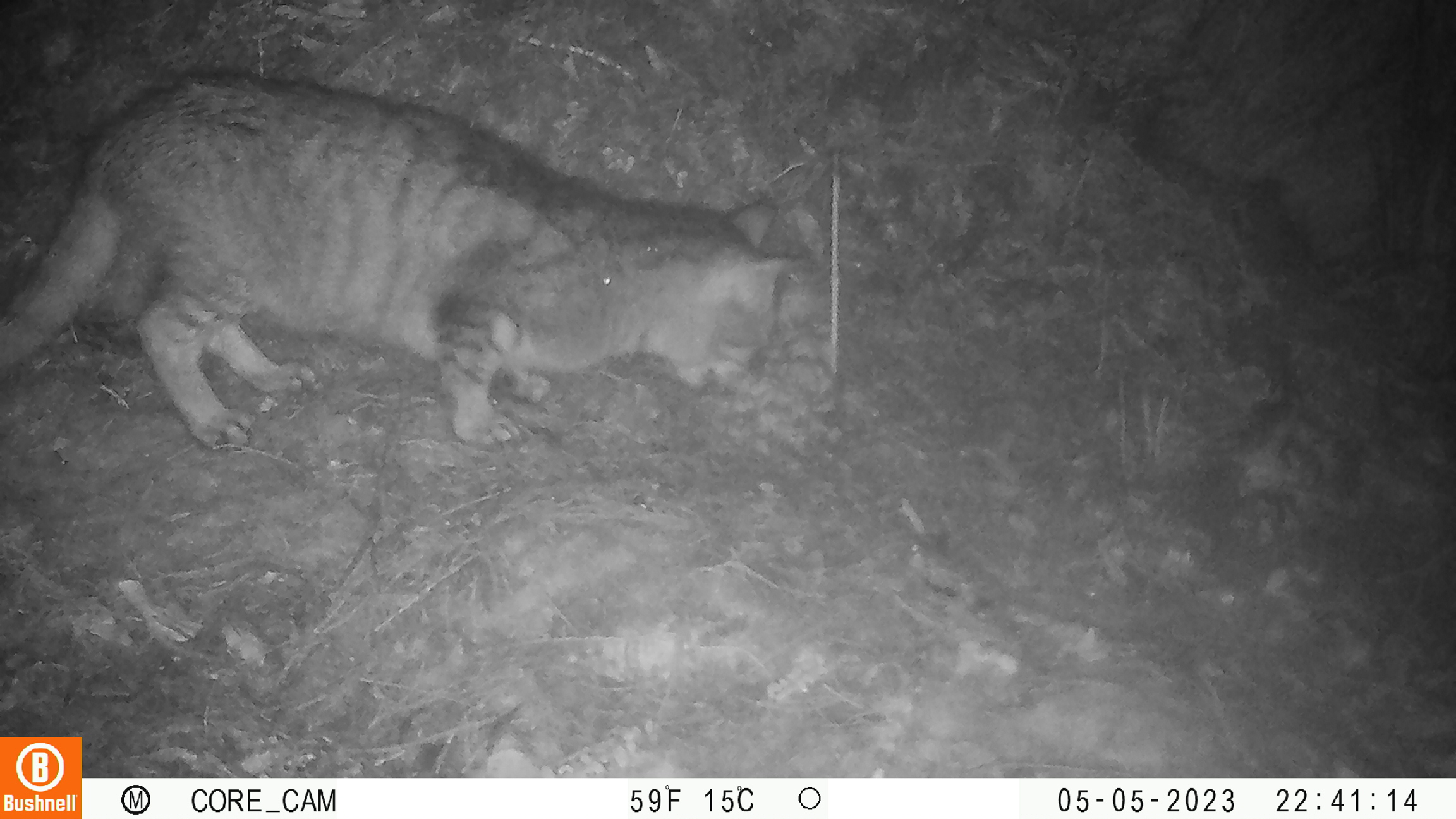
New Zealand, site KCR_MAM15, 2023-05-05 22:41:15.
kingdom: Animalia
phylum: Chordata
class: Mammalia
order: Carnivora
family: Felidae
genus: Felis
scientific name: Felis catus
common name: domestic cat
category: cat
Cat (domestic cat) (Felis catus).